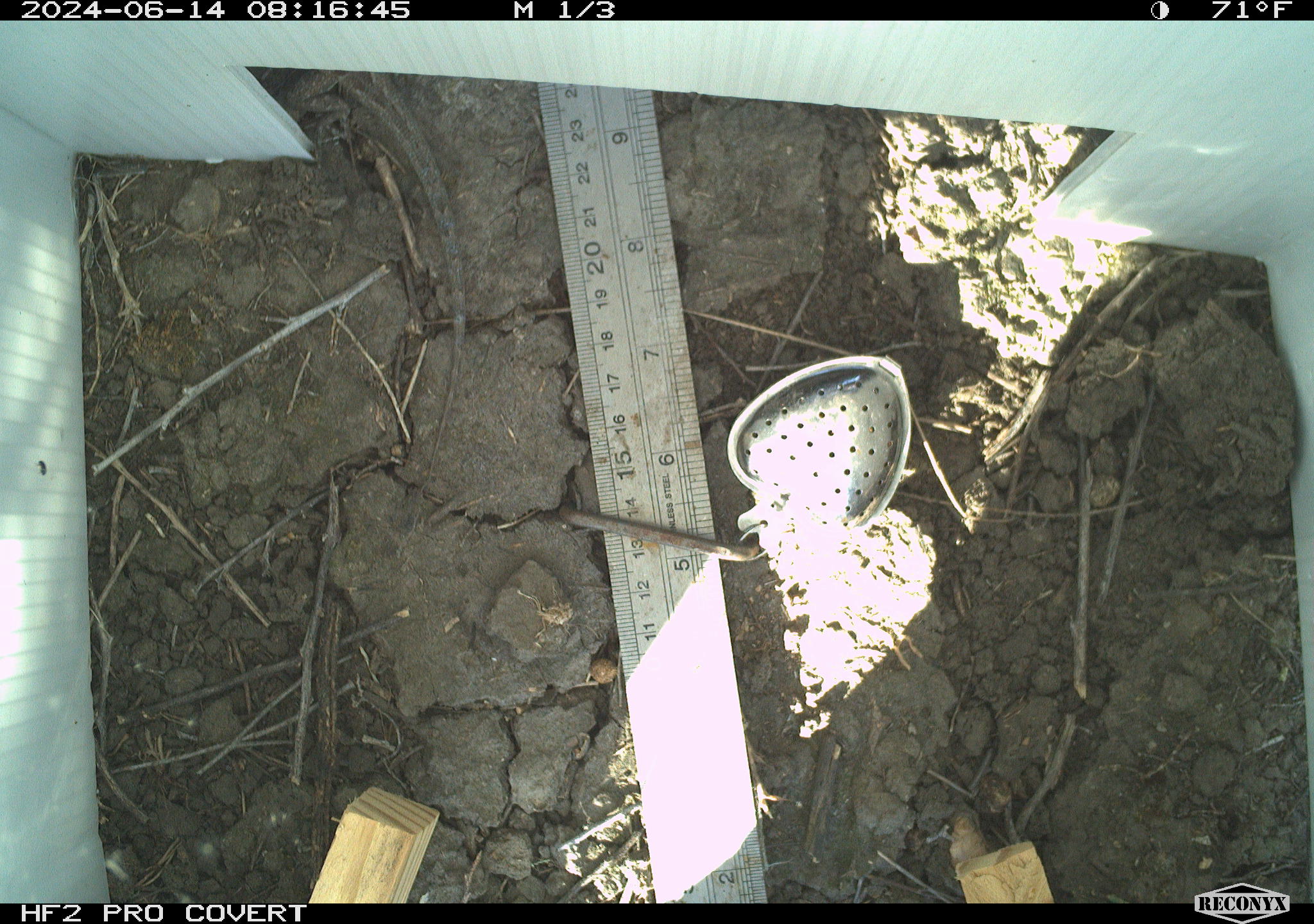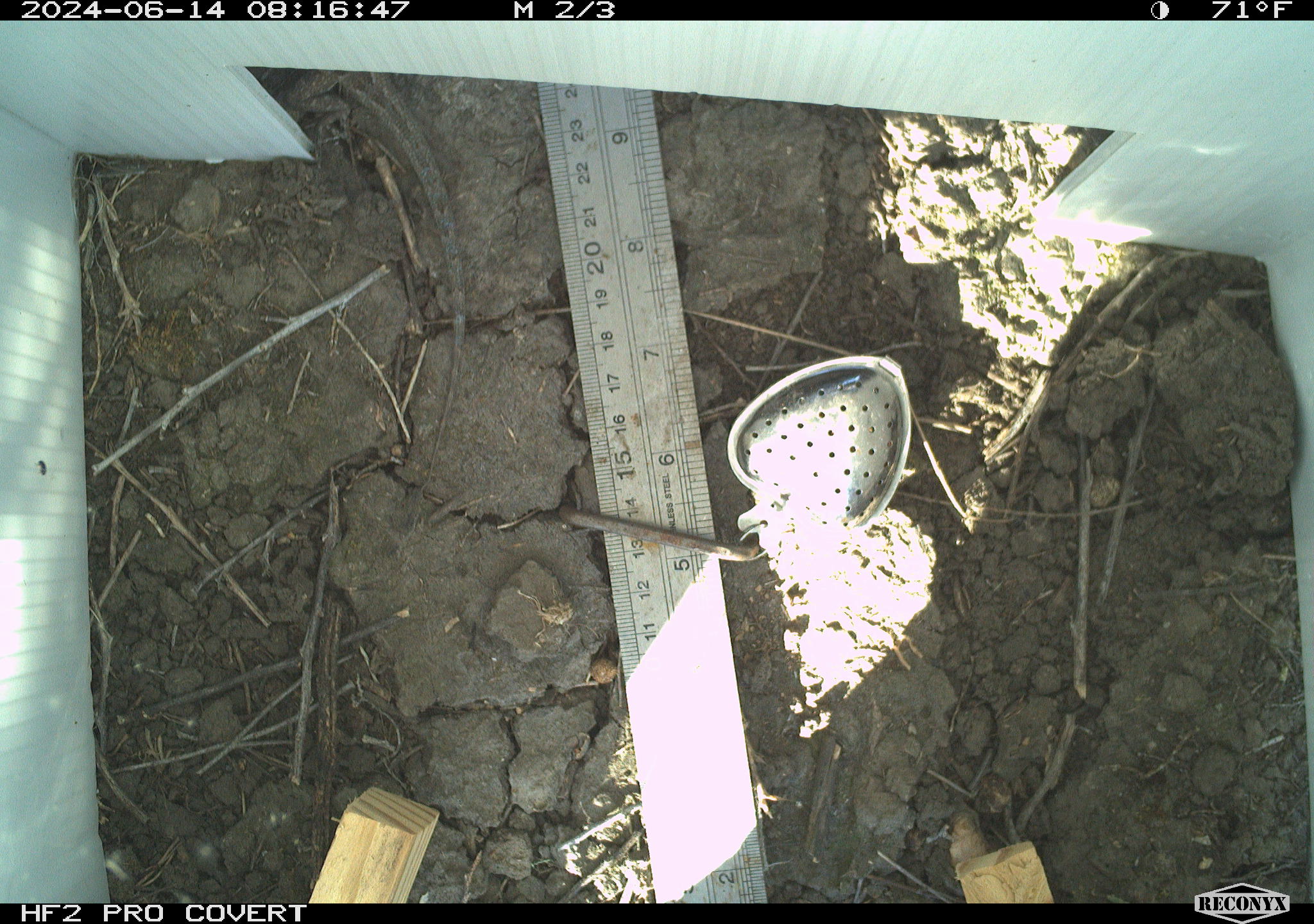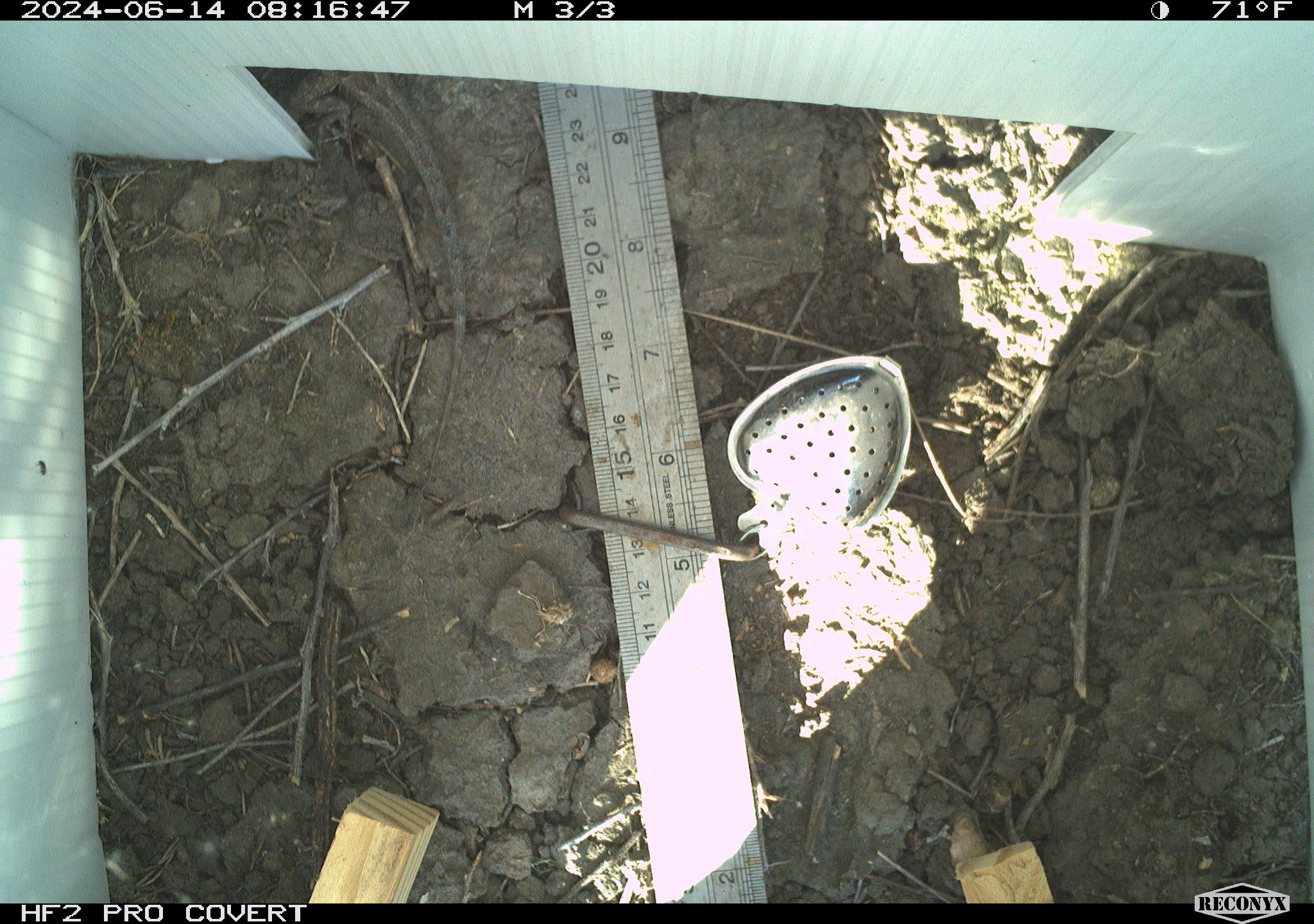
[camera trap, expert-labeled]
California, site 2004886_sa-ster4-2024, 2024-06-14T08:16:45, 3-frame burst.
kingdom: Animalia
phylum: Chordata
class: Reptilia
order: Squamata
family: Phrynosomatidae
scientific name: Phrynosomatidae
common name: phrynosomatid lizards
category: phrynosomatidae family